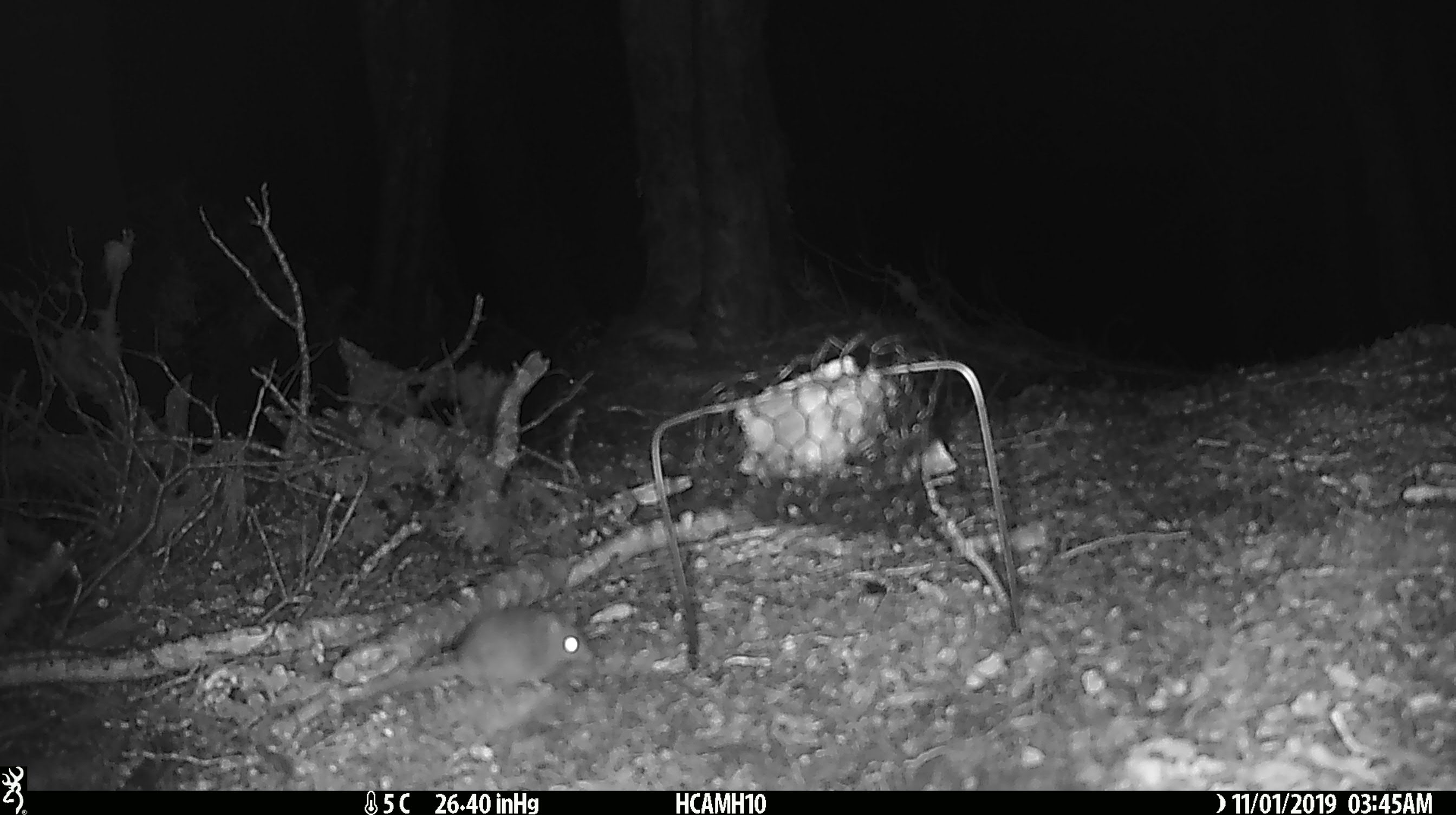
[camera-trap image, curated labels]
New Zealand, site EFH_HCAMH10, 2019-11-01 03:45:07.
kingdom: Animalia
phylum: Chordata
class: Mammalia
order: Rodentia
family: Muridae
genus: Mus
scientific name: Mus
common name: mouse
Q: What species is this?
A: Mouse (Mus).